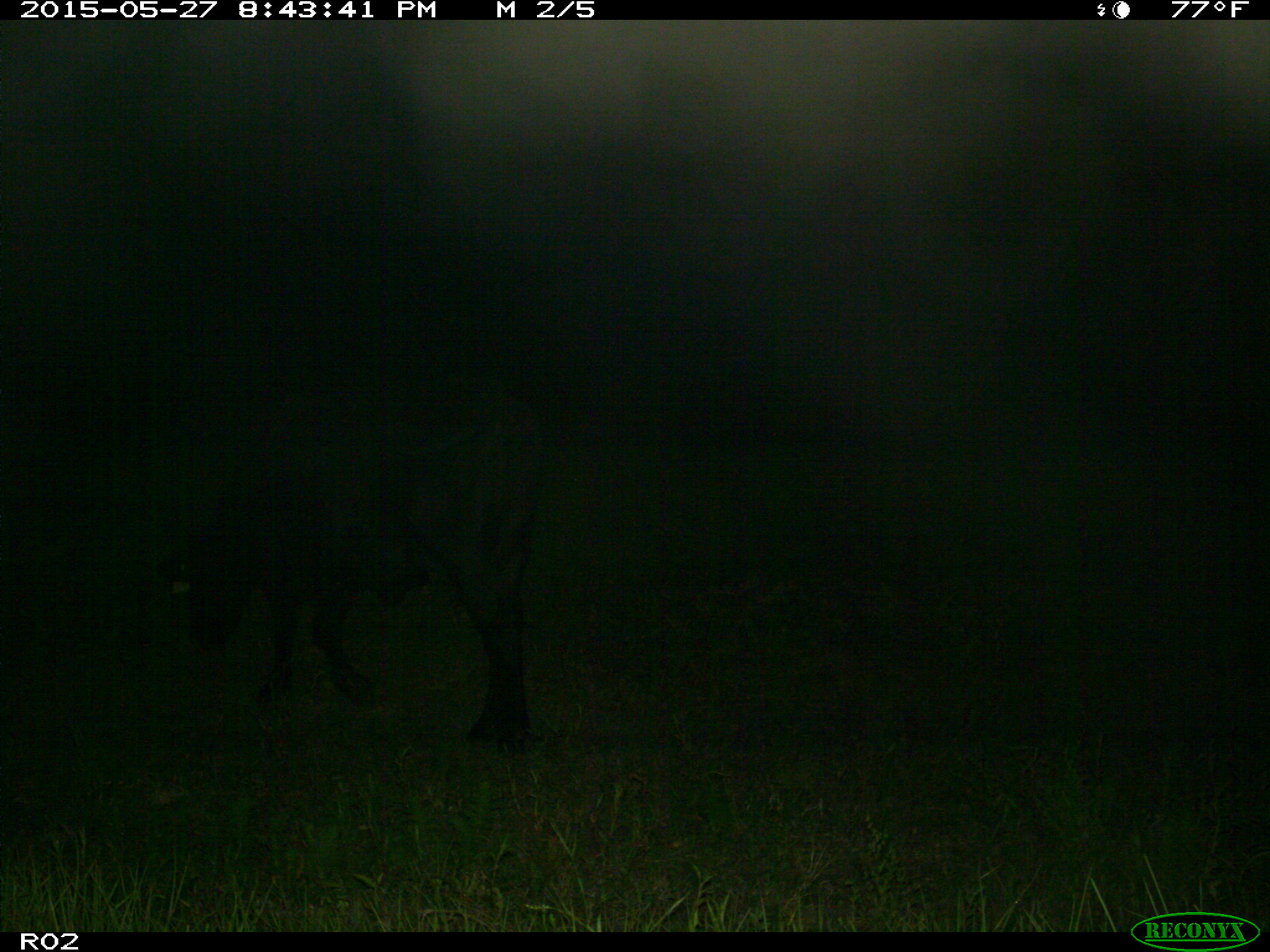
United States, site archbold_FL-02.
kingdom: Animalia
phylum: Chordata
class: Mammalia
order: Artiodactyla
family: Bovidae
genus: Bos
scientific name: Bos taurus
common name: domestic cow